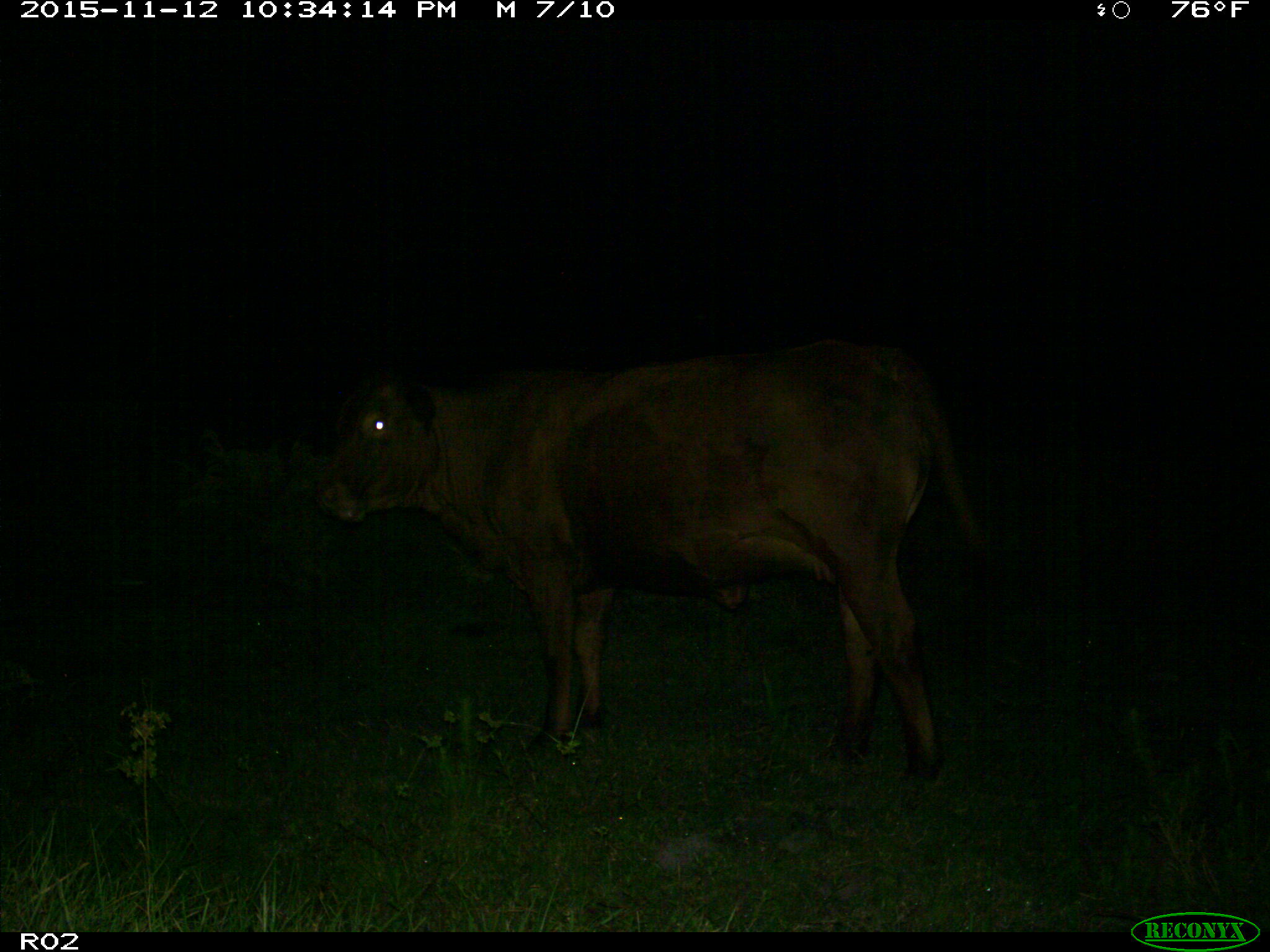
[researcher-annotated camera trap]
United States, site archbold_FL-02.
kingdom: Animalia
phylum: Chordata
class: Mammalia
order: Artiodactyla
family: Bovidae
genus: Bos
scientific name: Bos taurus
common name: domestic cow